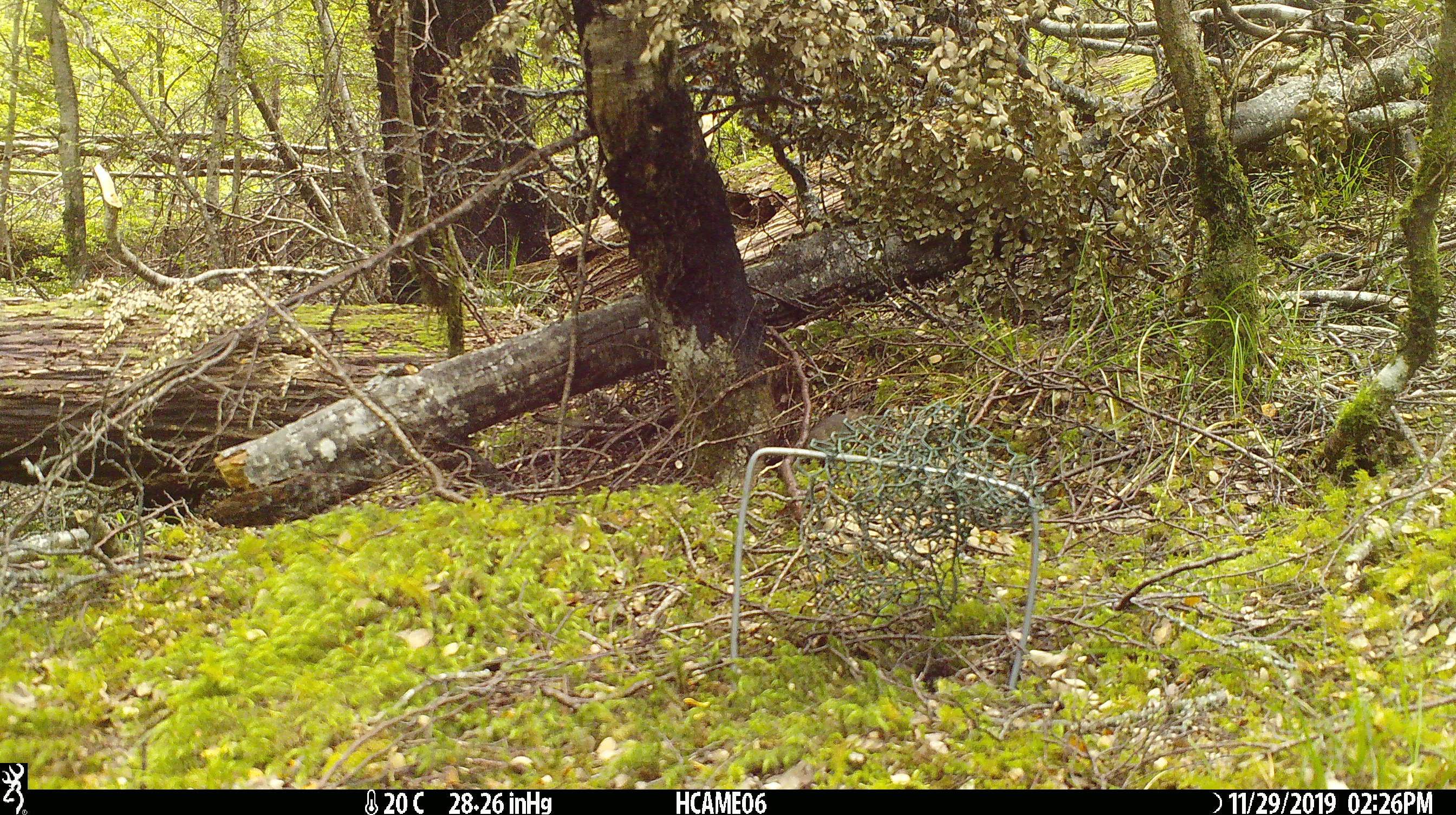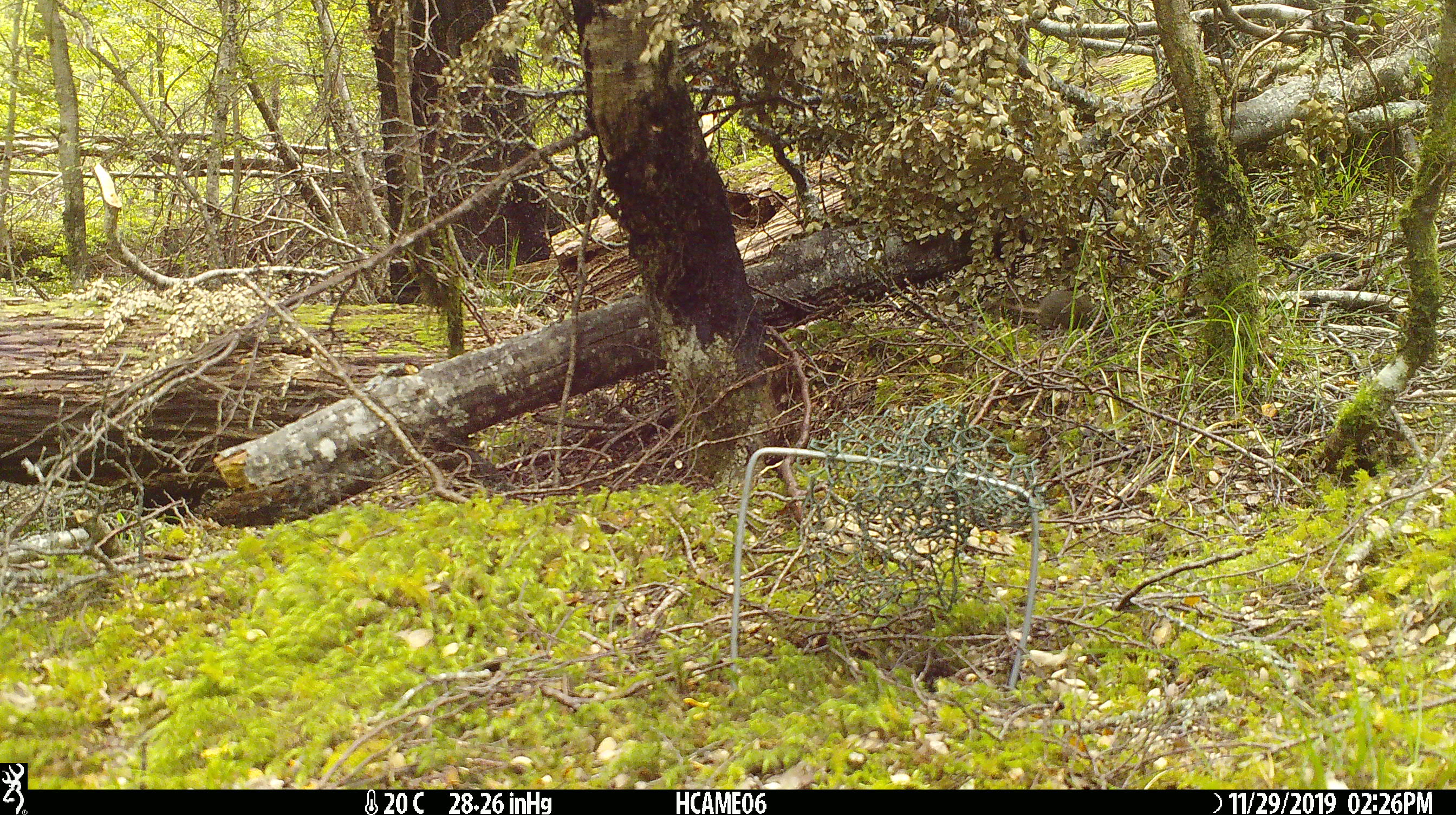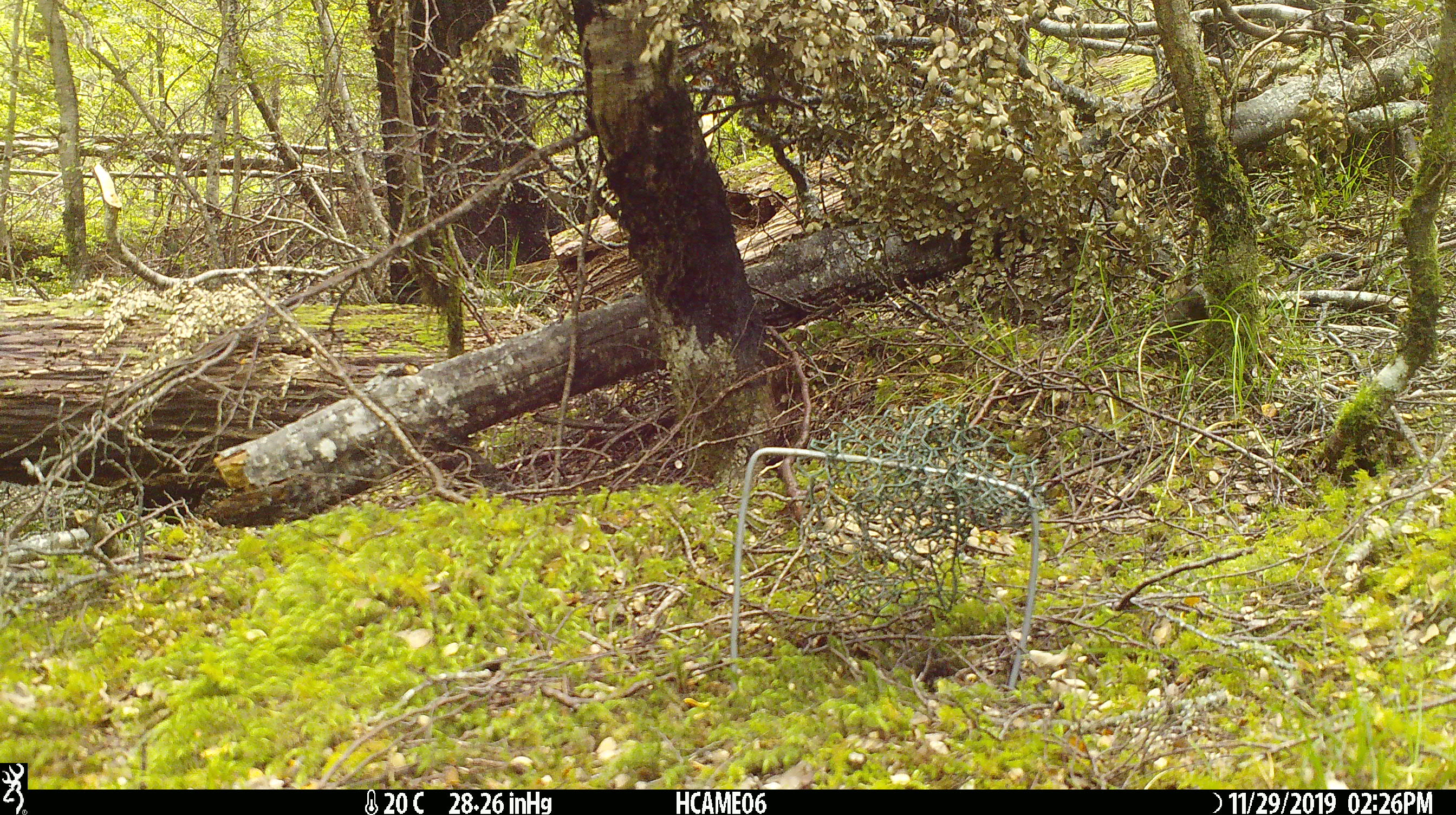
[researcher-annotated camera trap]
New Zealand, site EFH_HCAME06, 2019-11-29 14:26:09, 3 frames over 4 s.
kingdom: Animalia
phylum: Chordata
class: Mammalia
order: Rodentia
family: Muridae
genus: Mus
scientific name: Mus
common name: mouse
Mouse (Mus).